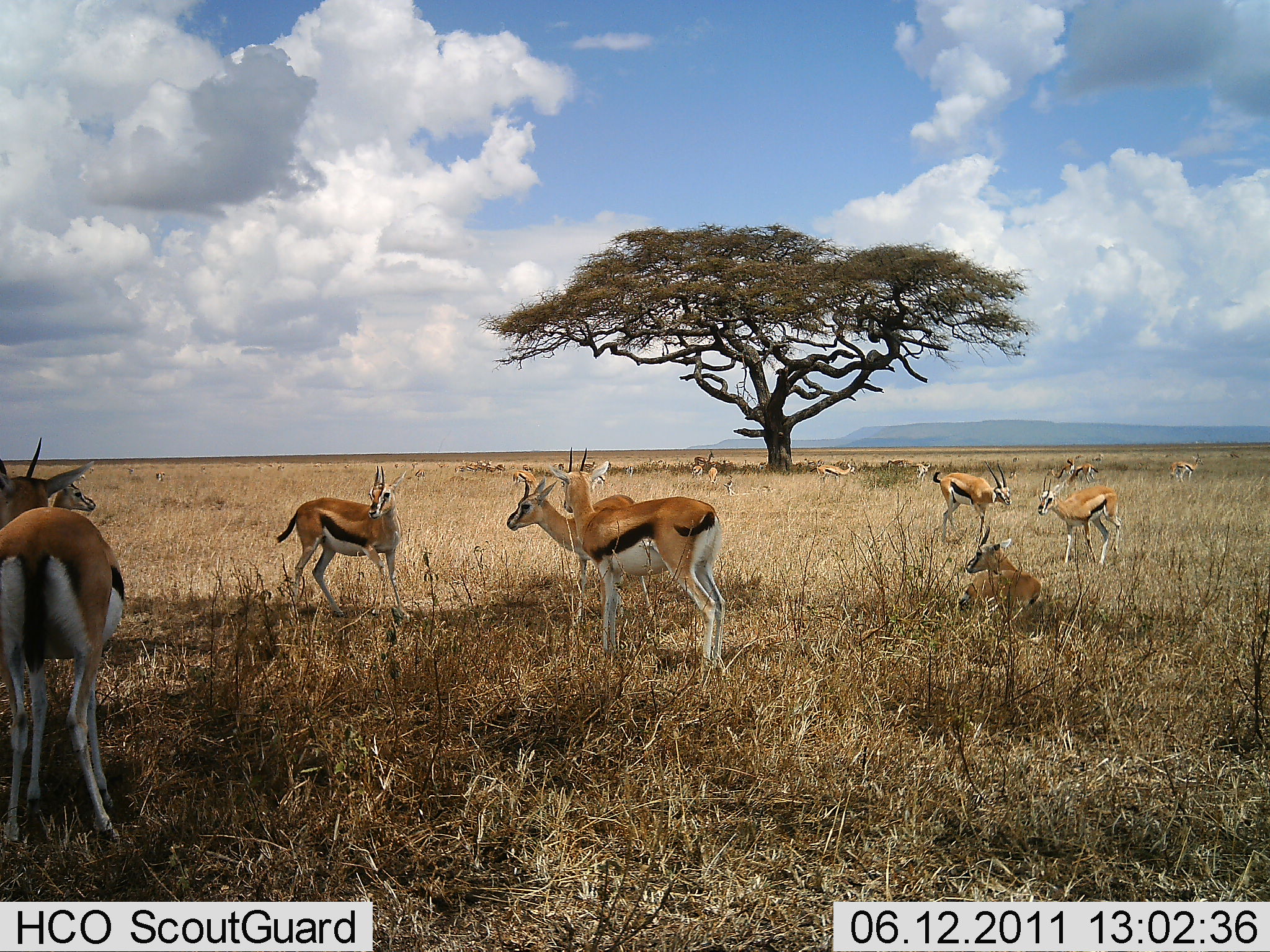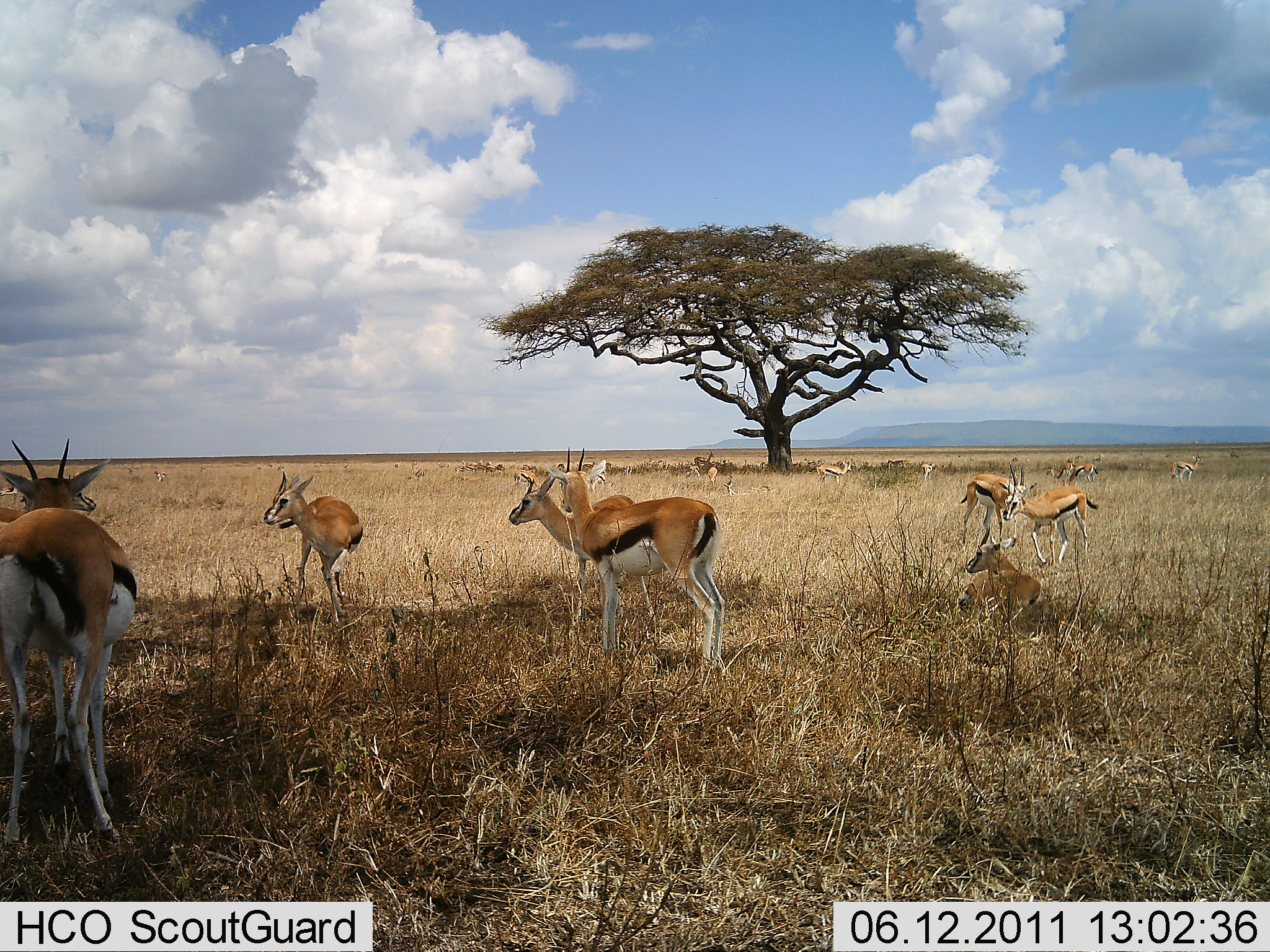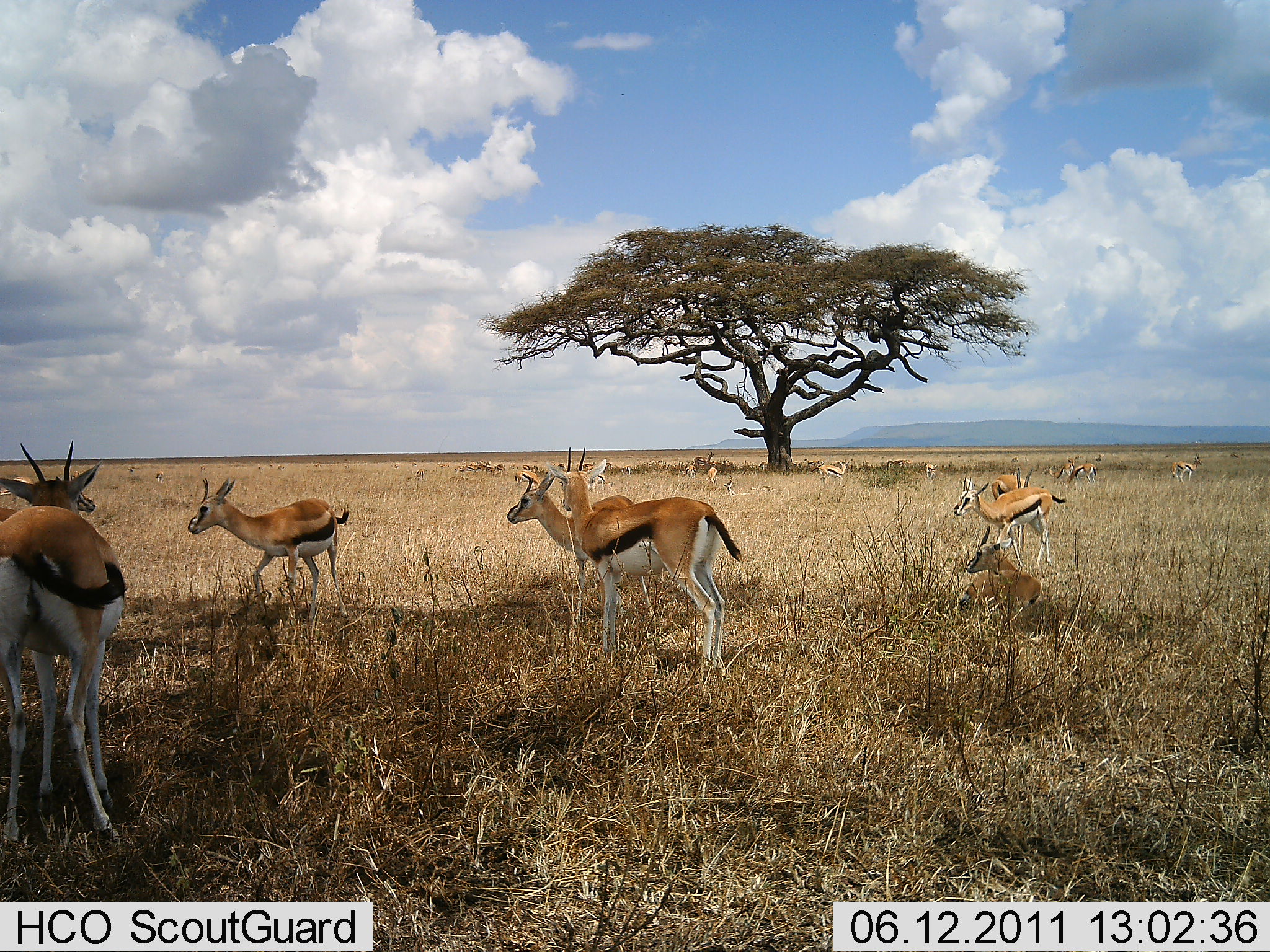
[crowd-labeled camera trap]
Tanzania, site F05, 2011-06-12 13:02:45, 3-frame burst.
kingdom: Animalia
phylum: Chordata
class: Mammalia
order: Artiodactyla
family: Bovidae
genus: Eudorcas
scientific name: Eudorcas thomsonii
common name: thomson's gazelle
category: gazellethomsons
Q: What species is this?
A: Gazellethomsons (thomson's gazelle) (Eudorcas thomsonii).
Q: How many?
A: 11-50.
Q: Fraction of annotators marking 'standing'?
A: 80%.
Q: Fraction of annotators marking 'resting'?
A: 47%.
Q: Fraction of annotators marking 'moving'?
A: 53%.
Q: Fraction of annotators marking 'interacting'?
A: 13%.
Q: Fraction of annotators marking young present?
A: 0%.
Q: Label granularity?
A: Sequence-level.